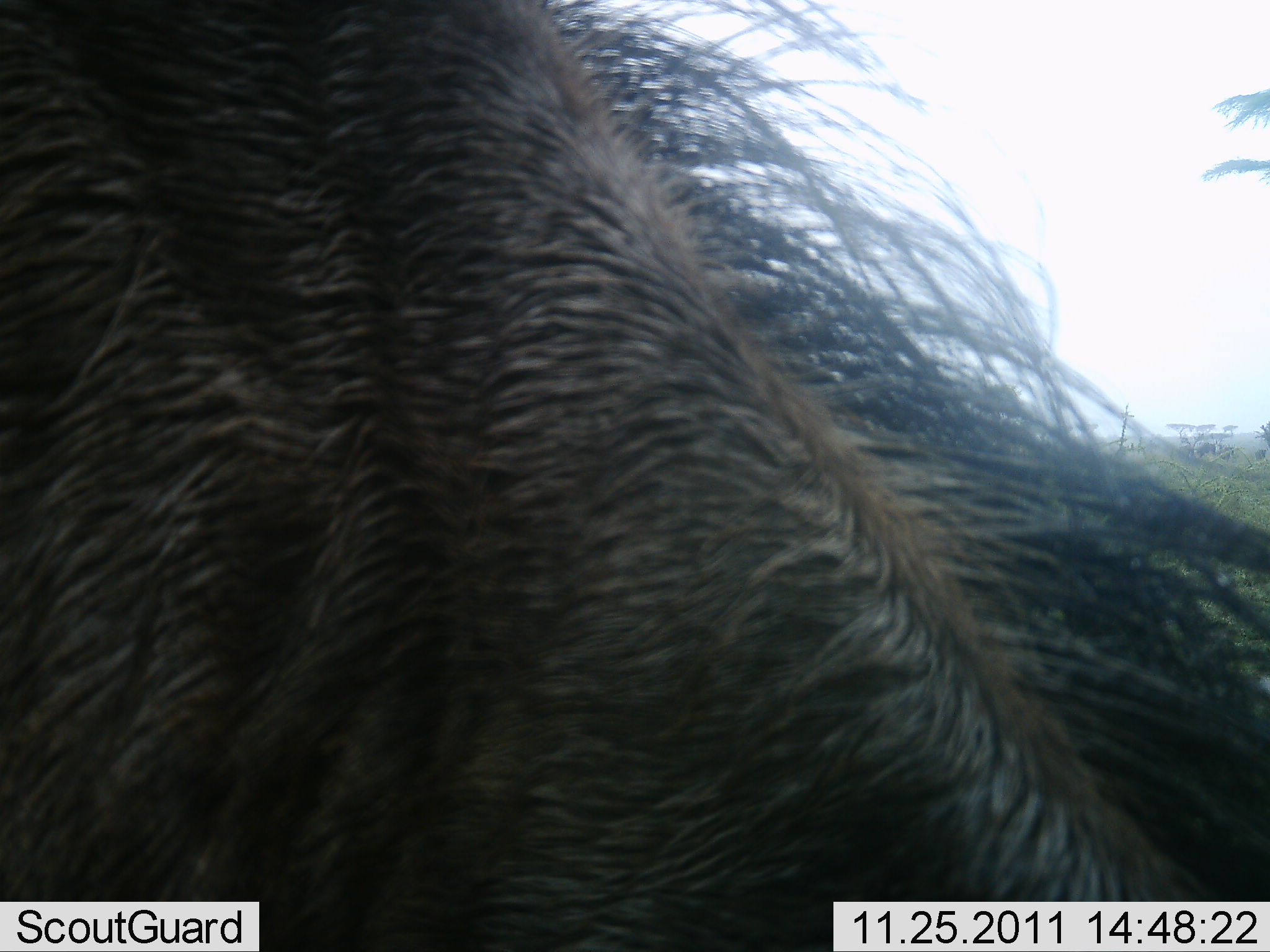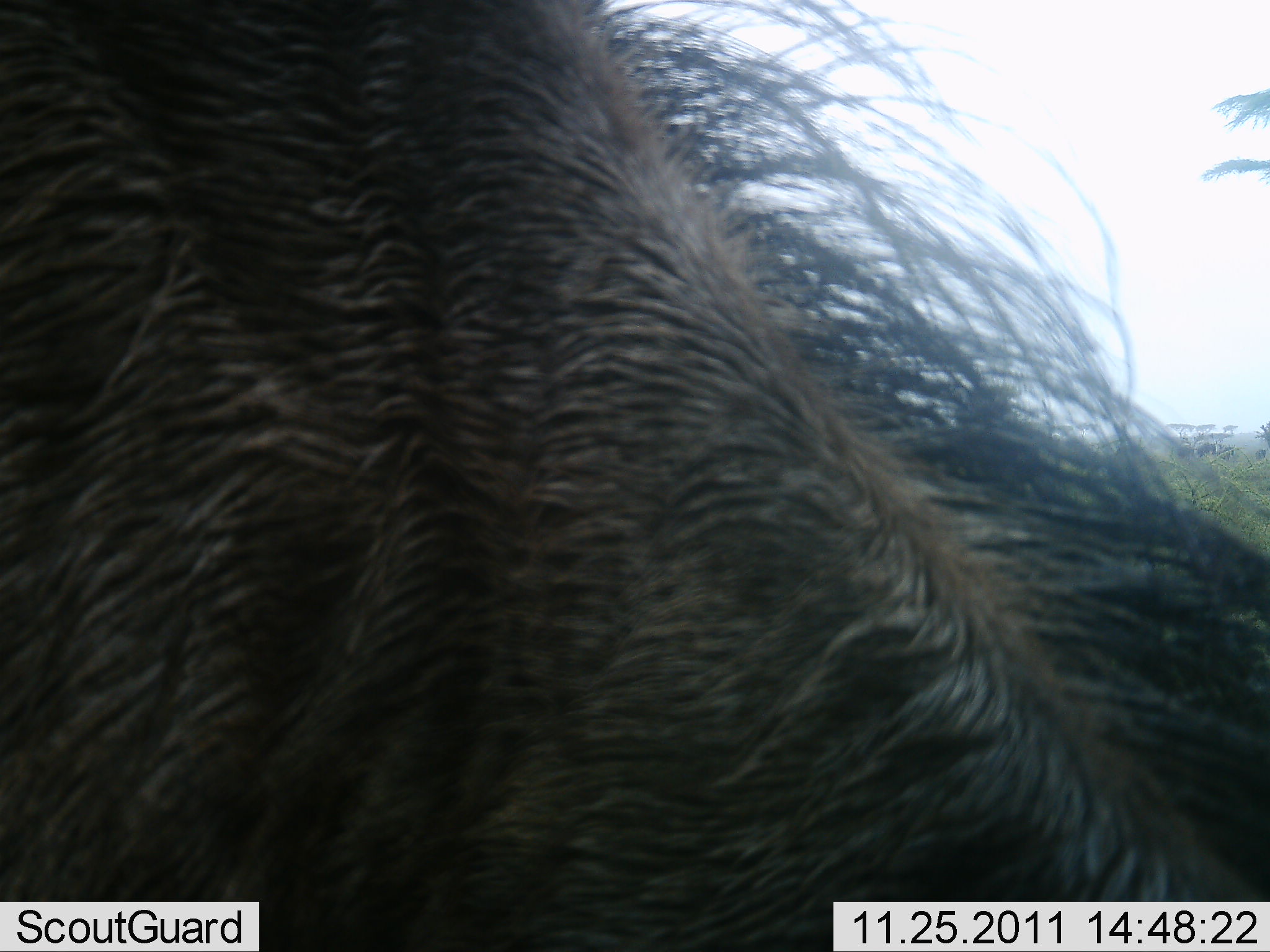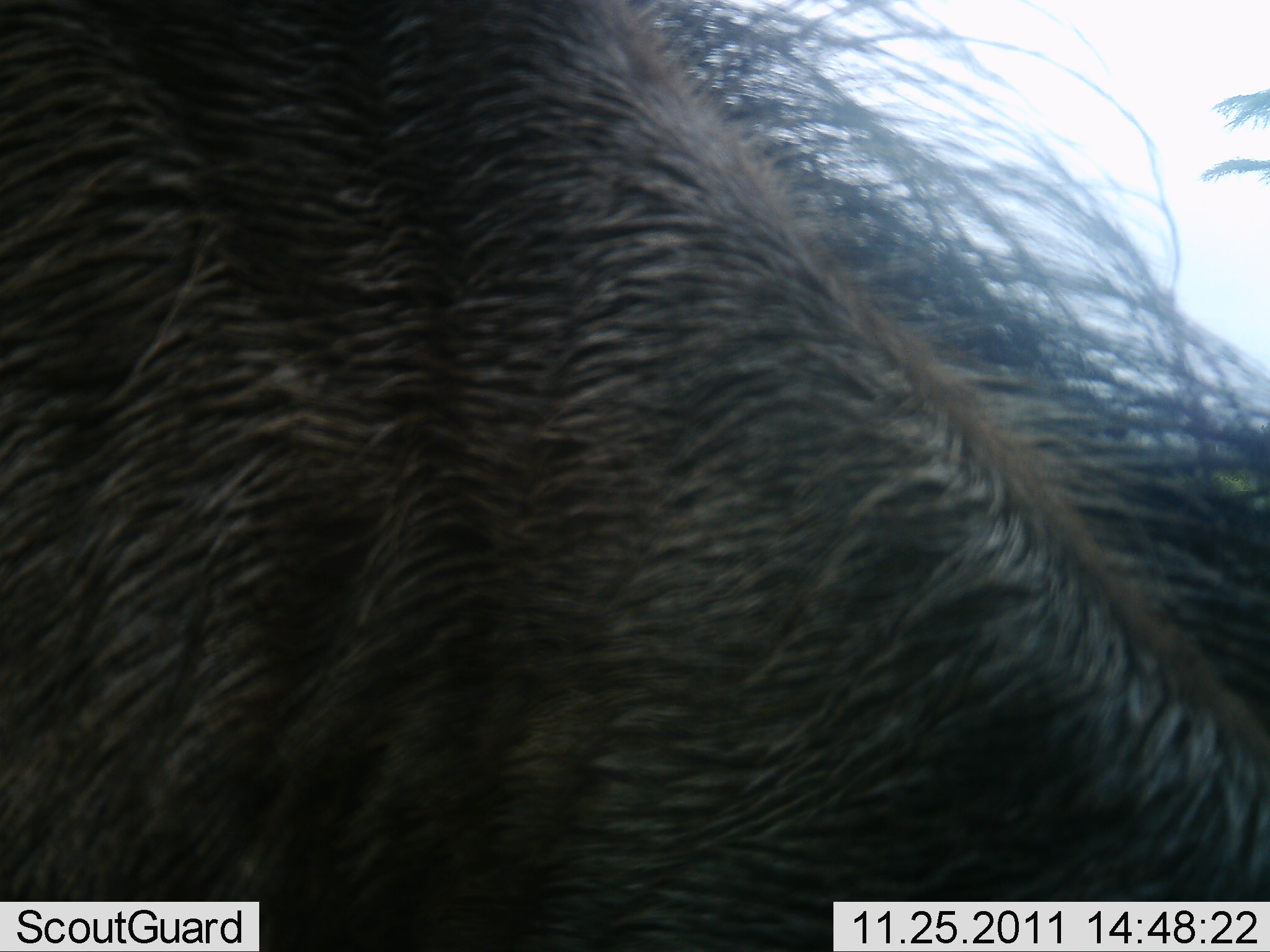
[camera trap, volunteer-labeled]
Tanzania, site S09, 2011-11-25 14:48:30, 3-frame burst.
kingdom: Animalia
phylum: Chordata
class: Mammalia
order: Artiodactyla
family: Bovidae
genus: Connochaetes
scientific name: Connochaetes taurinus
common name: blue wildebeest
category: wildebeest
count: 1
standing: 62%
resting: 6%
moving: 19%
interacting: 0%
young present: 0%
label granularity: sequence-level